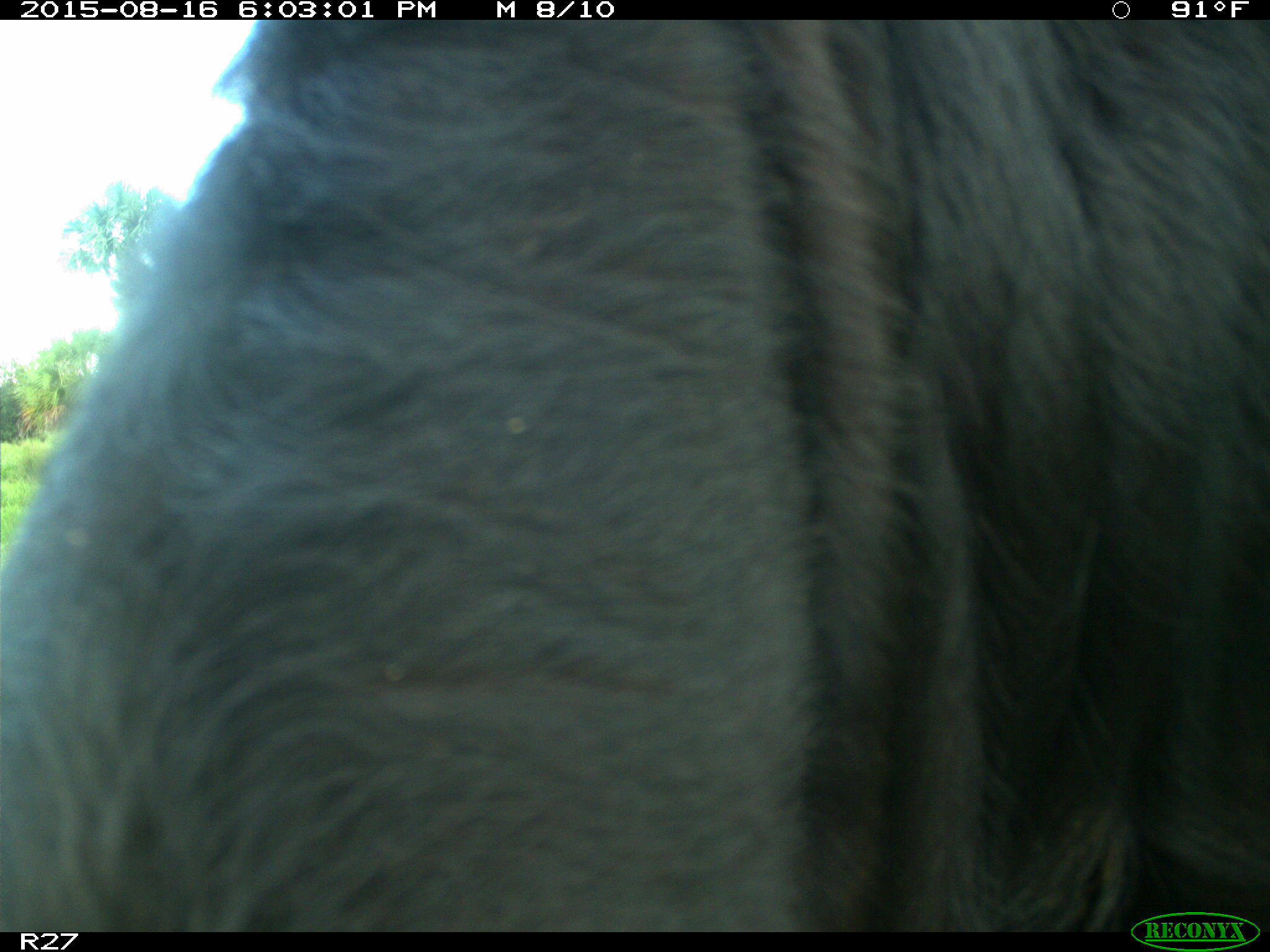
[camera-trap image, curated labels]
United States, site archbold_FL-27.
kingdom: Animalia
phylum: Chordata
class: Mammalia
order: Artiodactyla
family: Bovidae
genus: Bos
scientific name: Bos taurus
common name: domestic cow